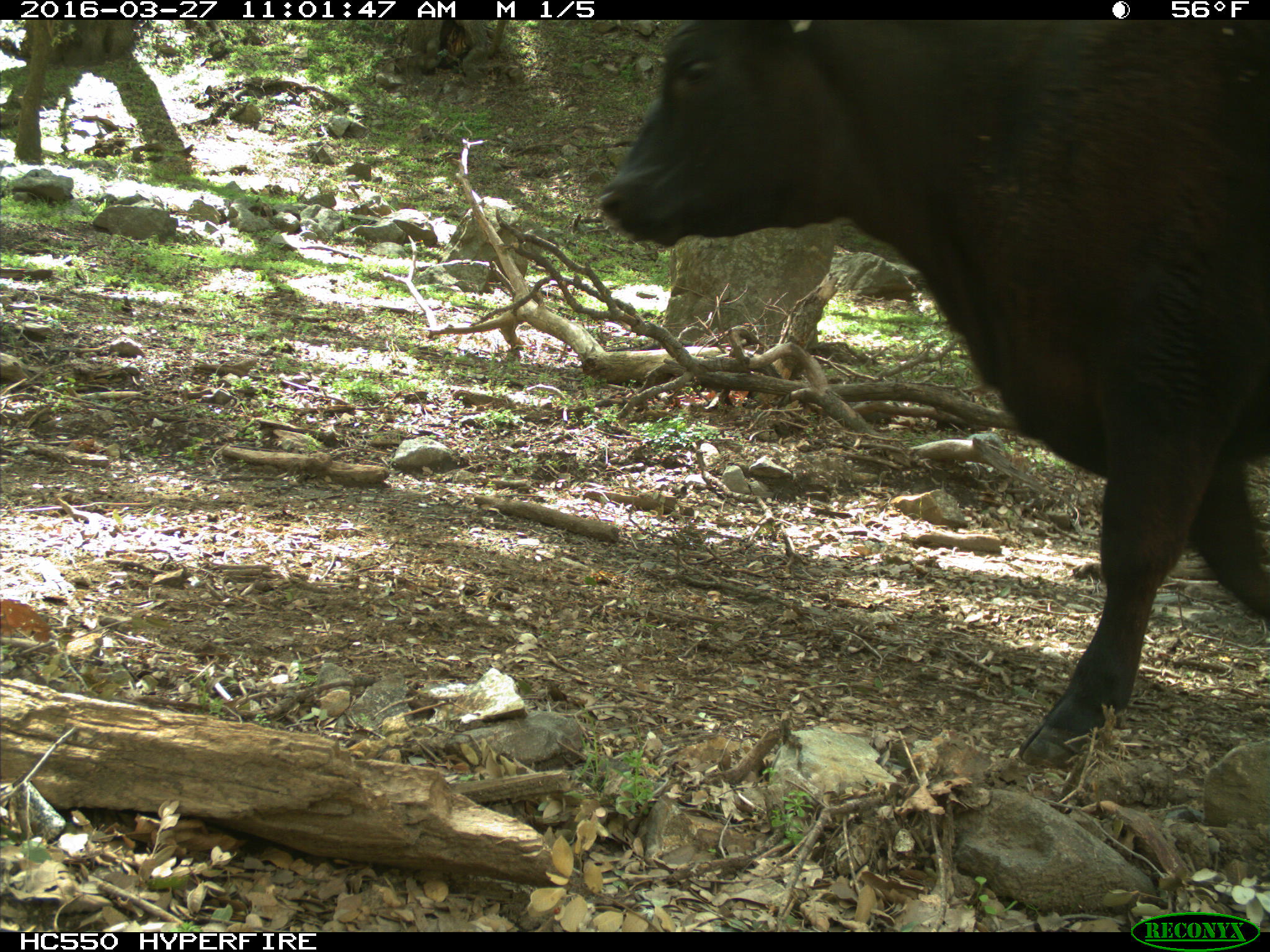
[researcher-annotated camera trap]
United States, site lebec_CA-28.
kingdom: Animalia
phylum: Chordata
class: Mammalia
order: Artiodactyla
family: Bovidae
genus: Bos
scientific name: Bos taurus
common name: domestic cow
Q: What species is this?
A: Bos taurus (domestic cow).